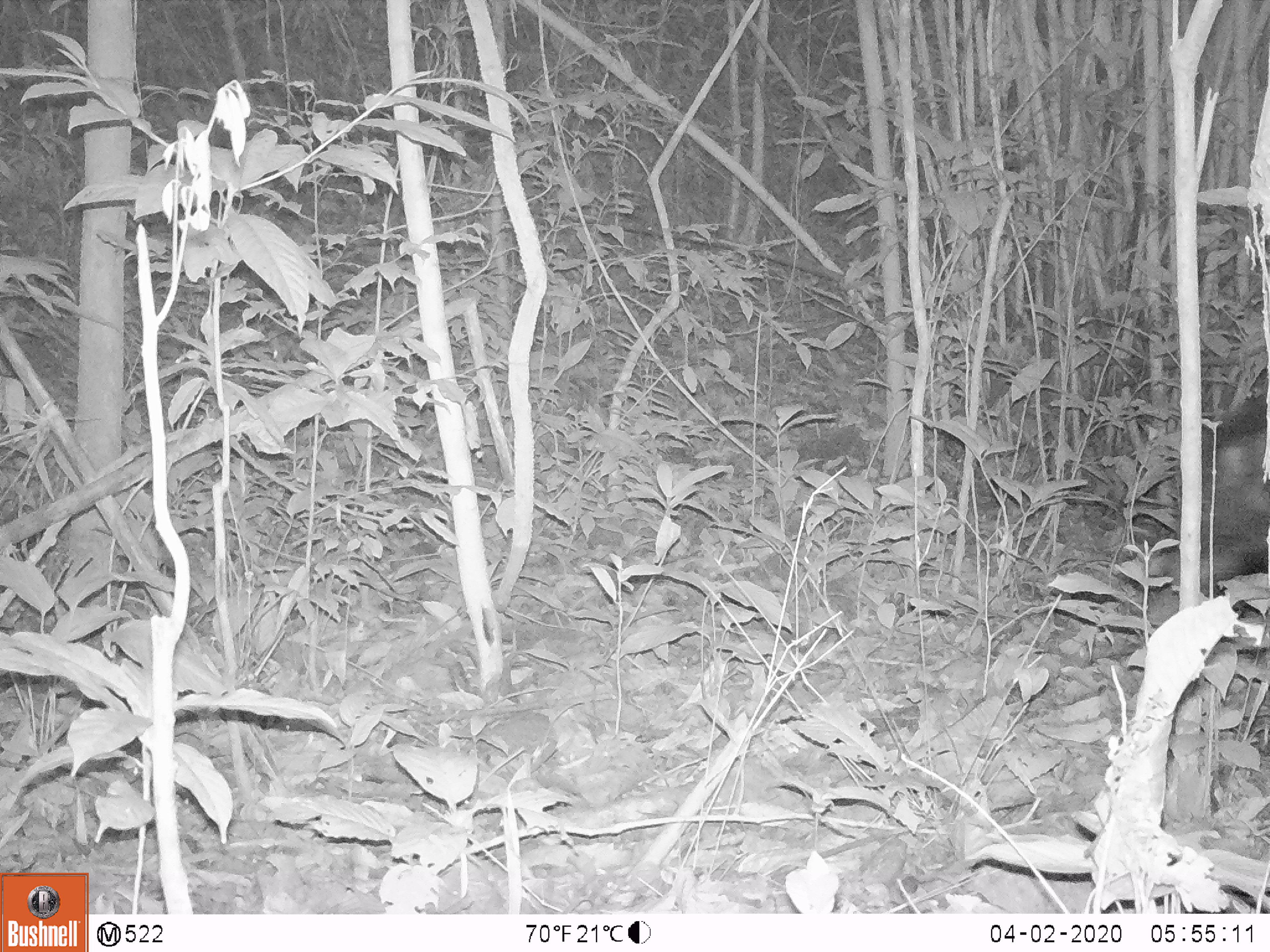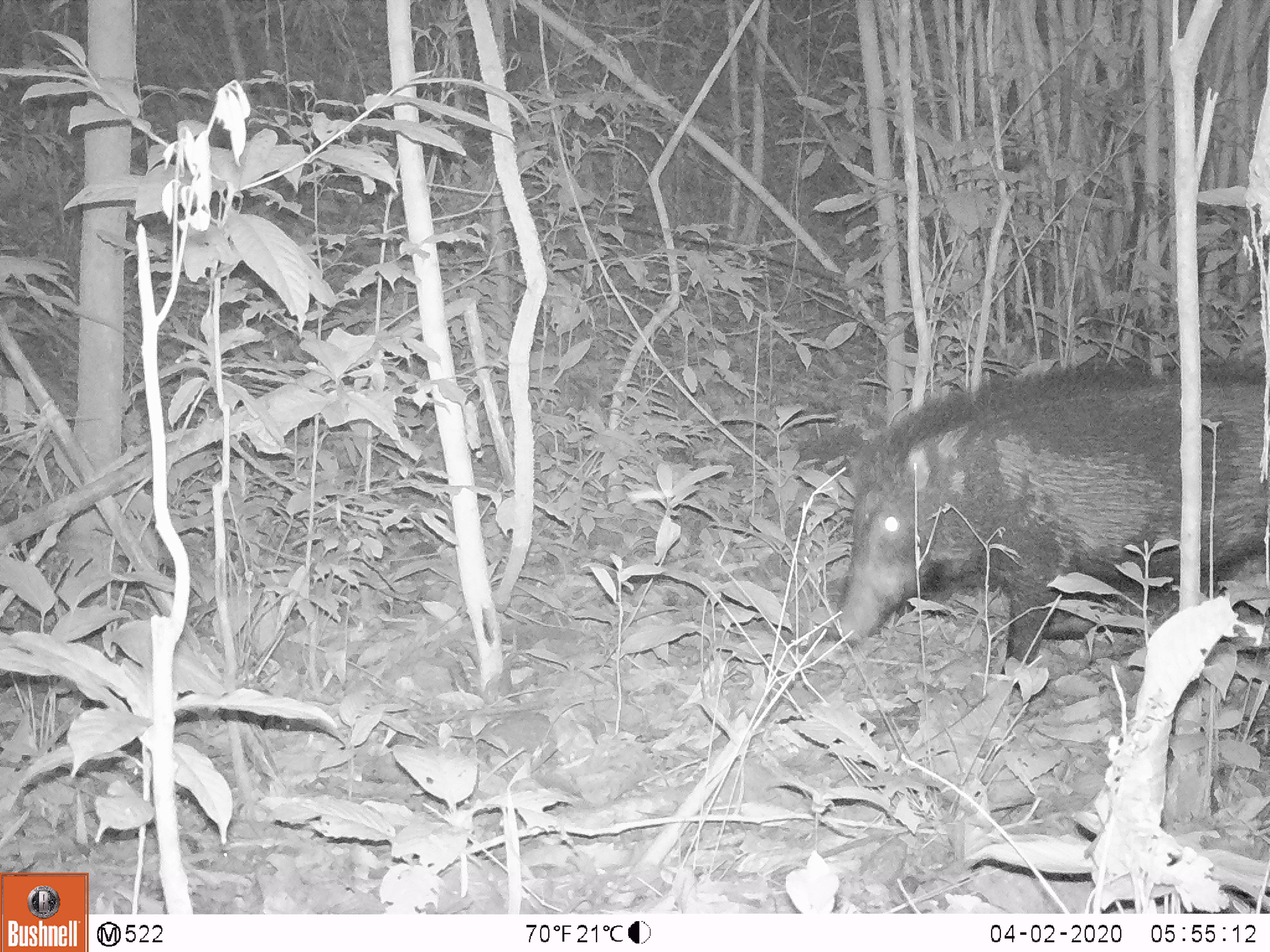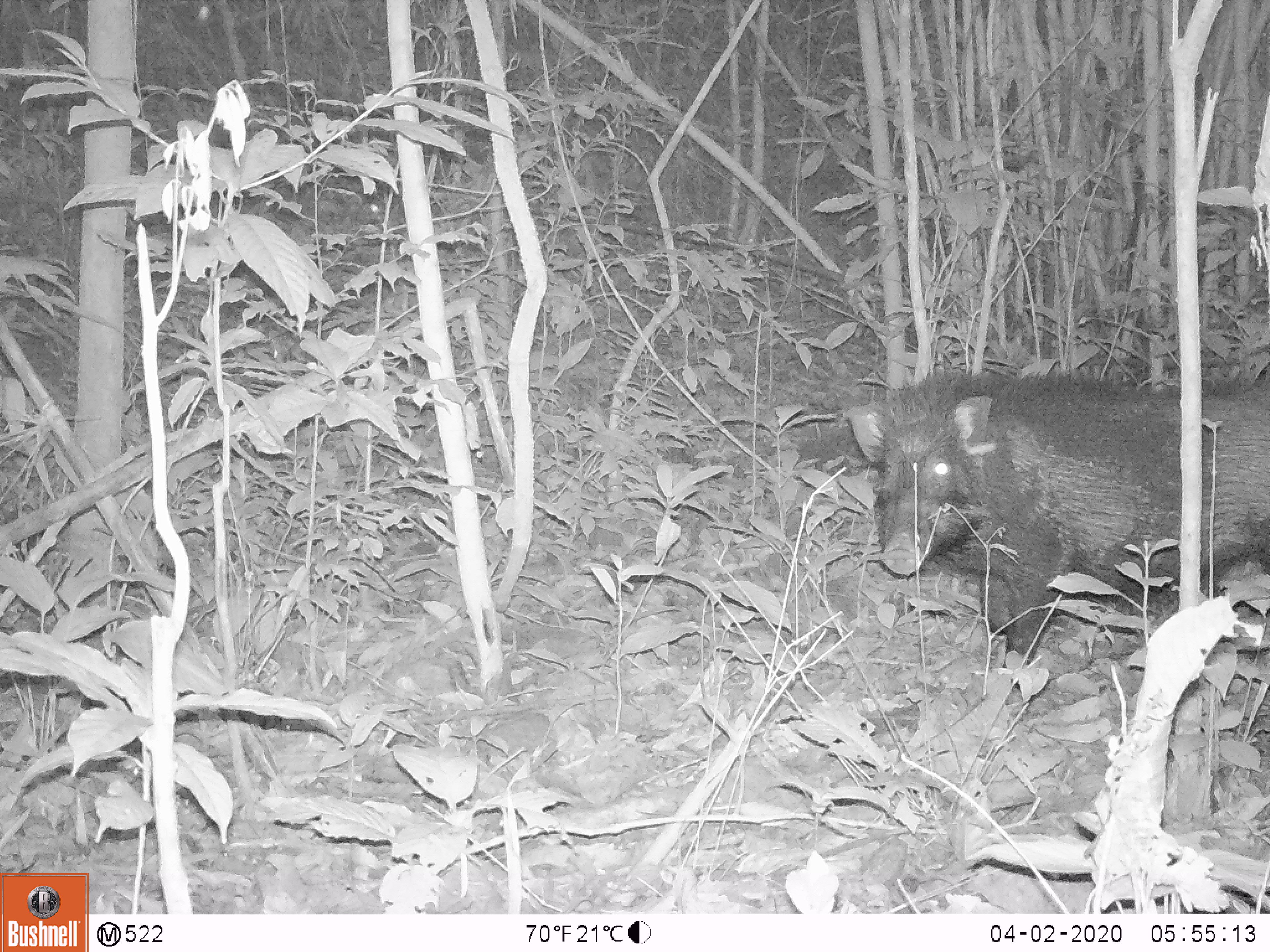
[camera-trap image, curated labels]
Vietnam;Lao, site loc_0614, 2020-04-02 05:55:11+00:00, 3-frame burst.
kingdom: Animalia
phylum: Chordata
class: Mammalia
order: Artiodactyla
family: Suidae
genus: Sus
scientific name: Sus scrofa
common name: eurasian wild pig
Eurasian wild pig (Sus scrofa). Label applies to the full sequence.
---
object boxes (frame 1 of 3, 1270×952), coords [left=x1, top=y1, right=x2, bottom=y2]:
eurasian wild pig: [left=1145, top=392, right=1270, bottom=589]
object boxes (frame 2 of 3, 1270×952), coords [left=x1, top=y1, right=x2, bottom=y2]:
eurasian wild pig: [left=829, top=362, right=1270, bottom=690]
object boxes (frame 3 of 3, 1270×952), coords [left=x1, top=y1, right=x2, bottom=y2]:
eurasian wild pig: [left=840, top=362, right=1270, bottom=690]